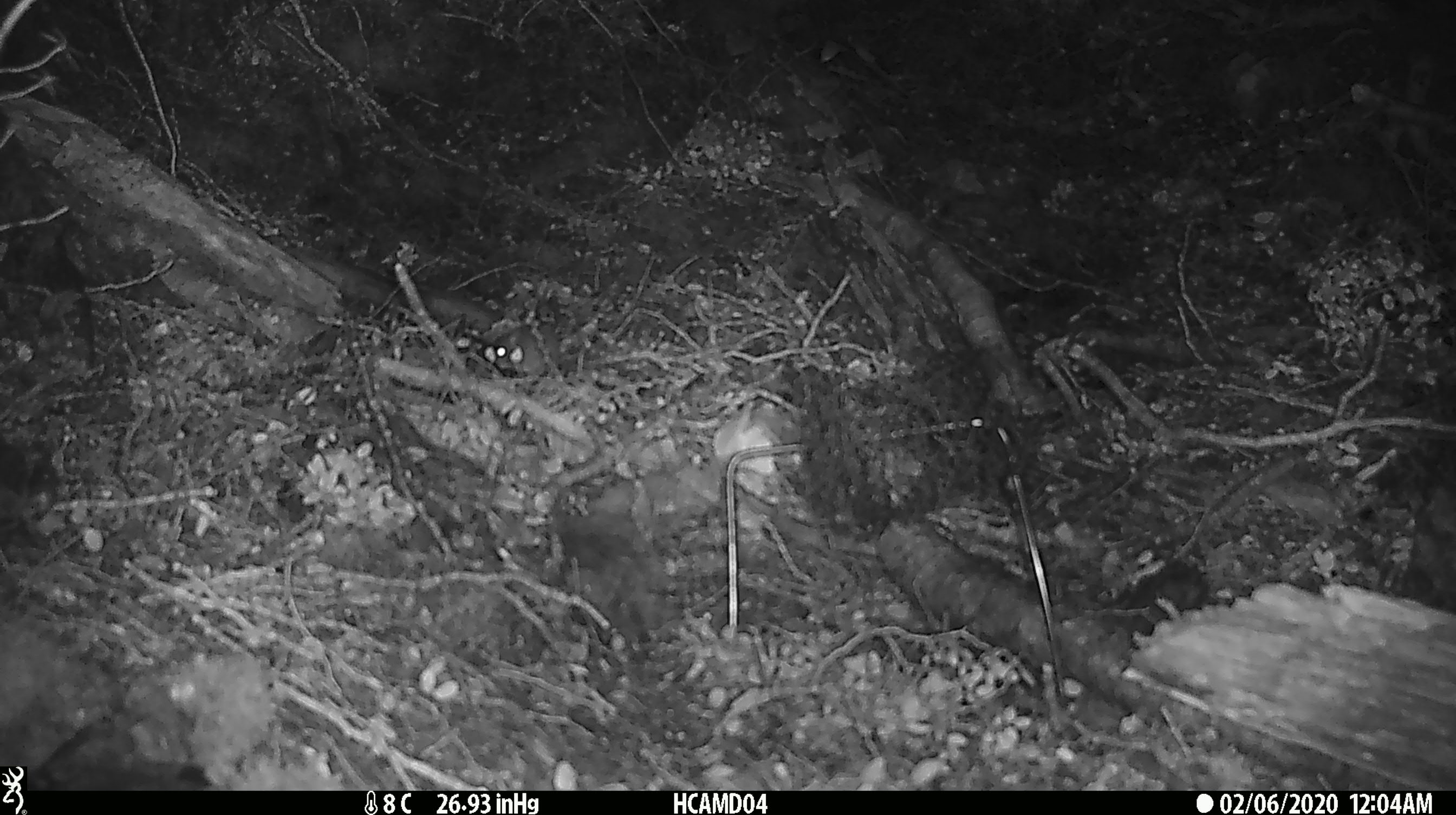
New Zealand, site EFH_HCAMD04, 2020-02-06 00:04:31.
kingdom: Animalia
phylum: Chordata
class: Mammalia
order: Rodentia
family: Muridae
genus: Mus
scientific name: Mus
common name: mouse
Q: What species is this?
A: Mouse (Mus).